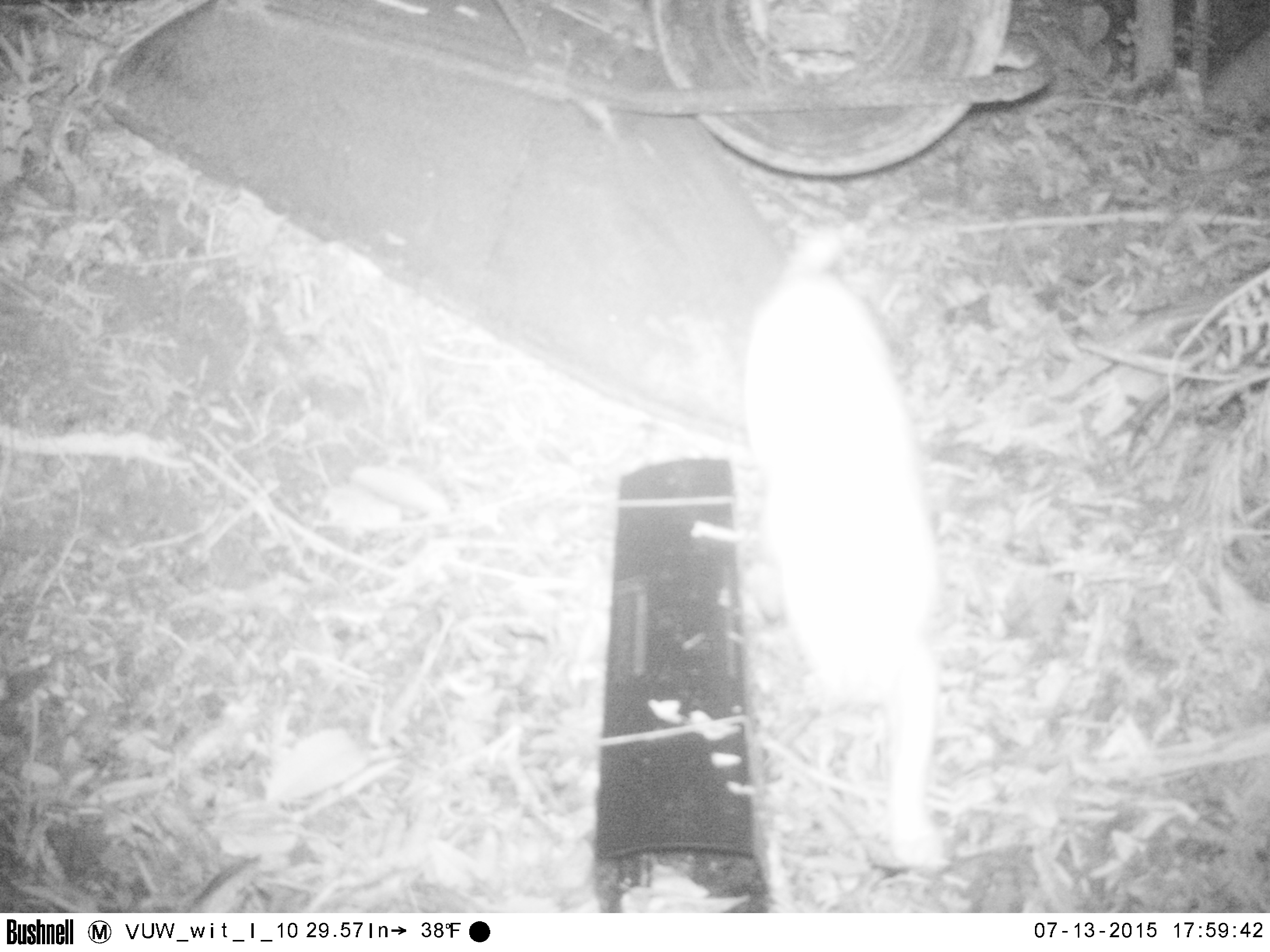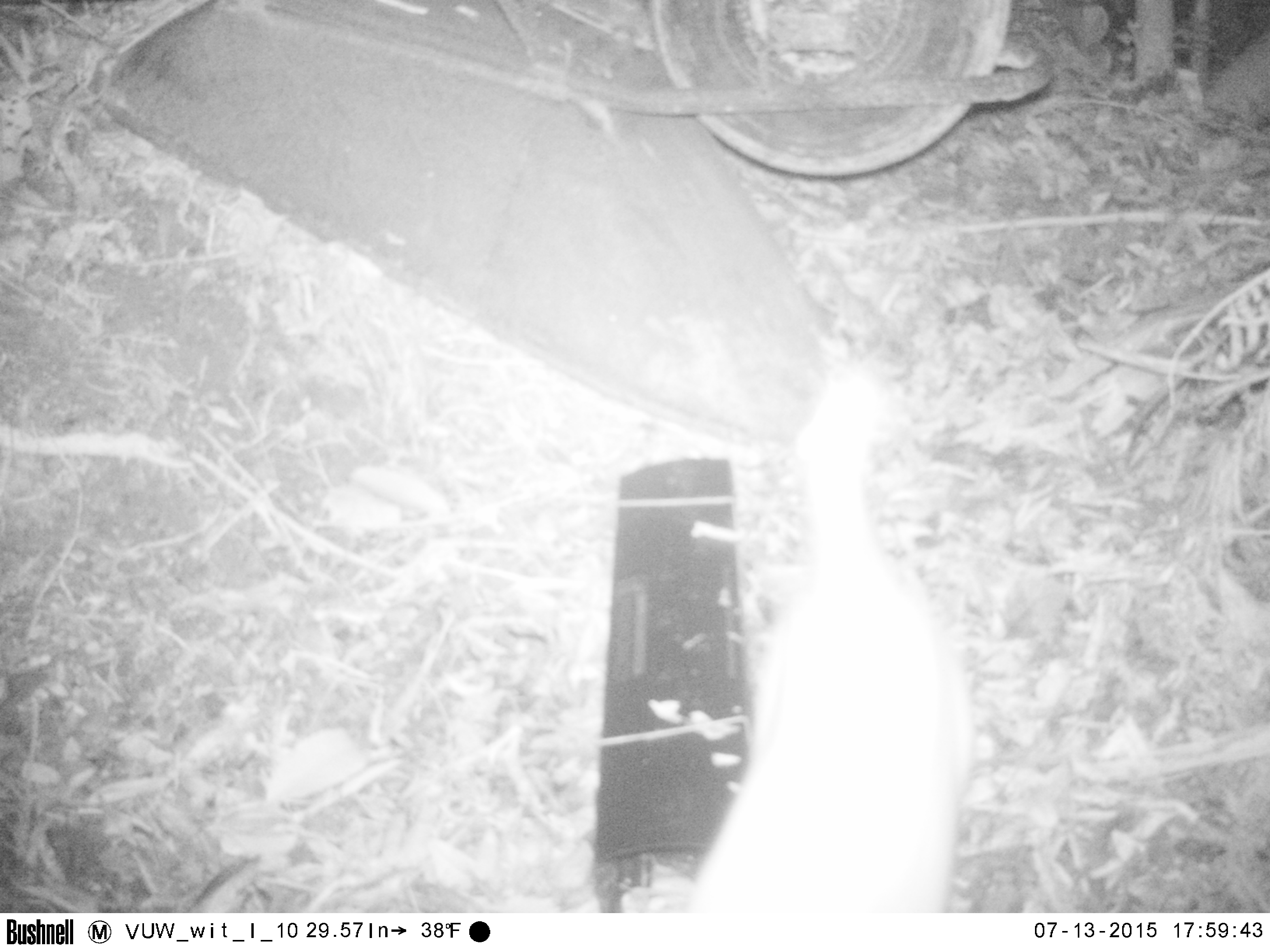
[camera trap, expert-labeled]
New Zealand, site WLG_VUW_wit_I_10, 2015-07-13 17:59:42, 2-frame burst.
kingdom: Animalia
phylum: Chordata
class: Mammalia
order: Carnivora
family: Felidae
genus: Felis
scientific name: Felis catus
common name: domestic cat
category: cat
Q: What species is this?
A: Cat (domestic cat) (Felis catus).